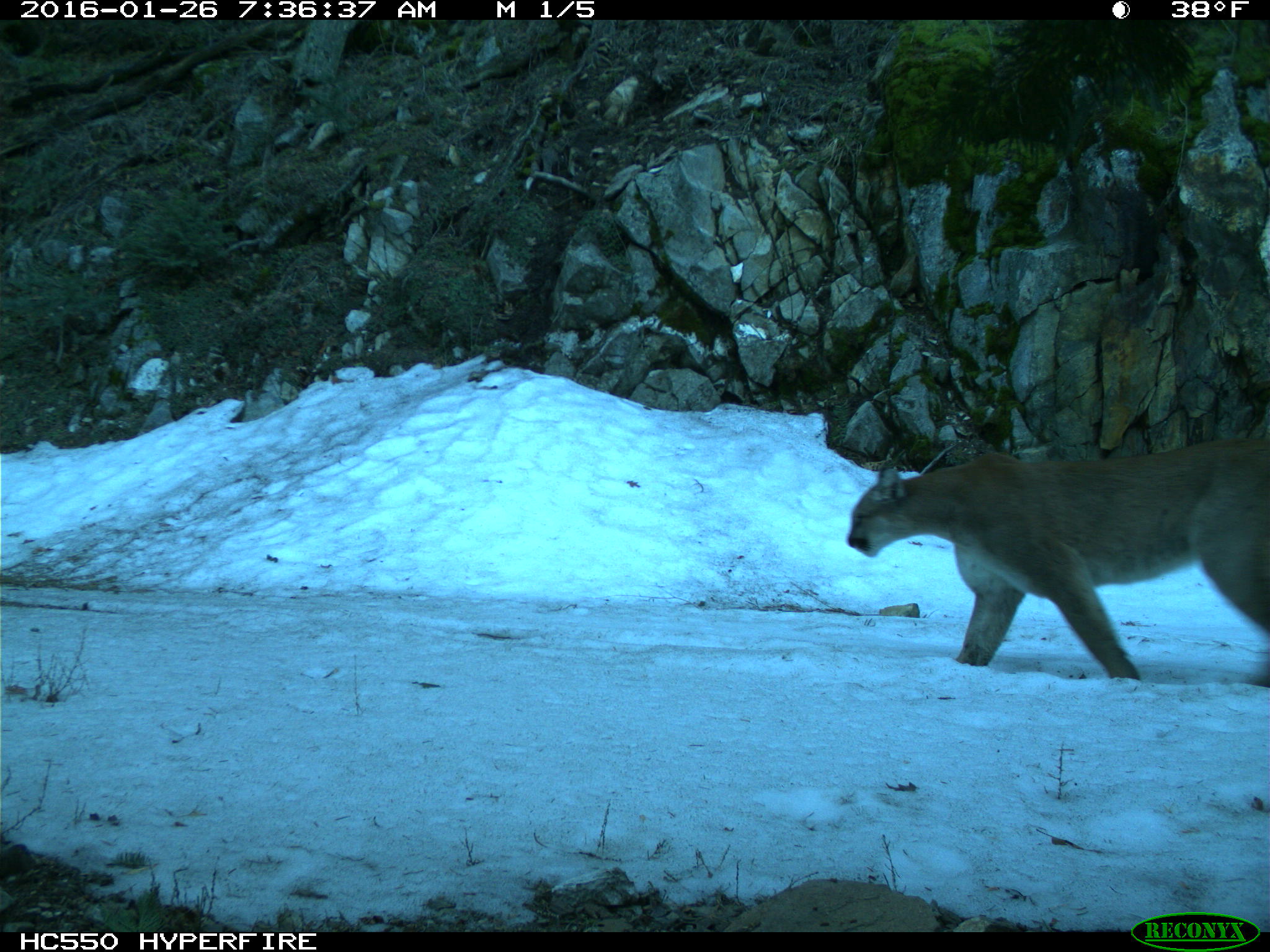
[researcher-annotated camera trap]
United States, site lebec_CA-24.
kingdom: Animalia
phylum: Chordata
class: Mammalia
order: Carnivora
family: Felidae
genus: Puma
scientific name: Puma concolor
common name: mountain lion